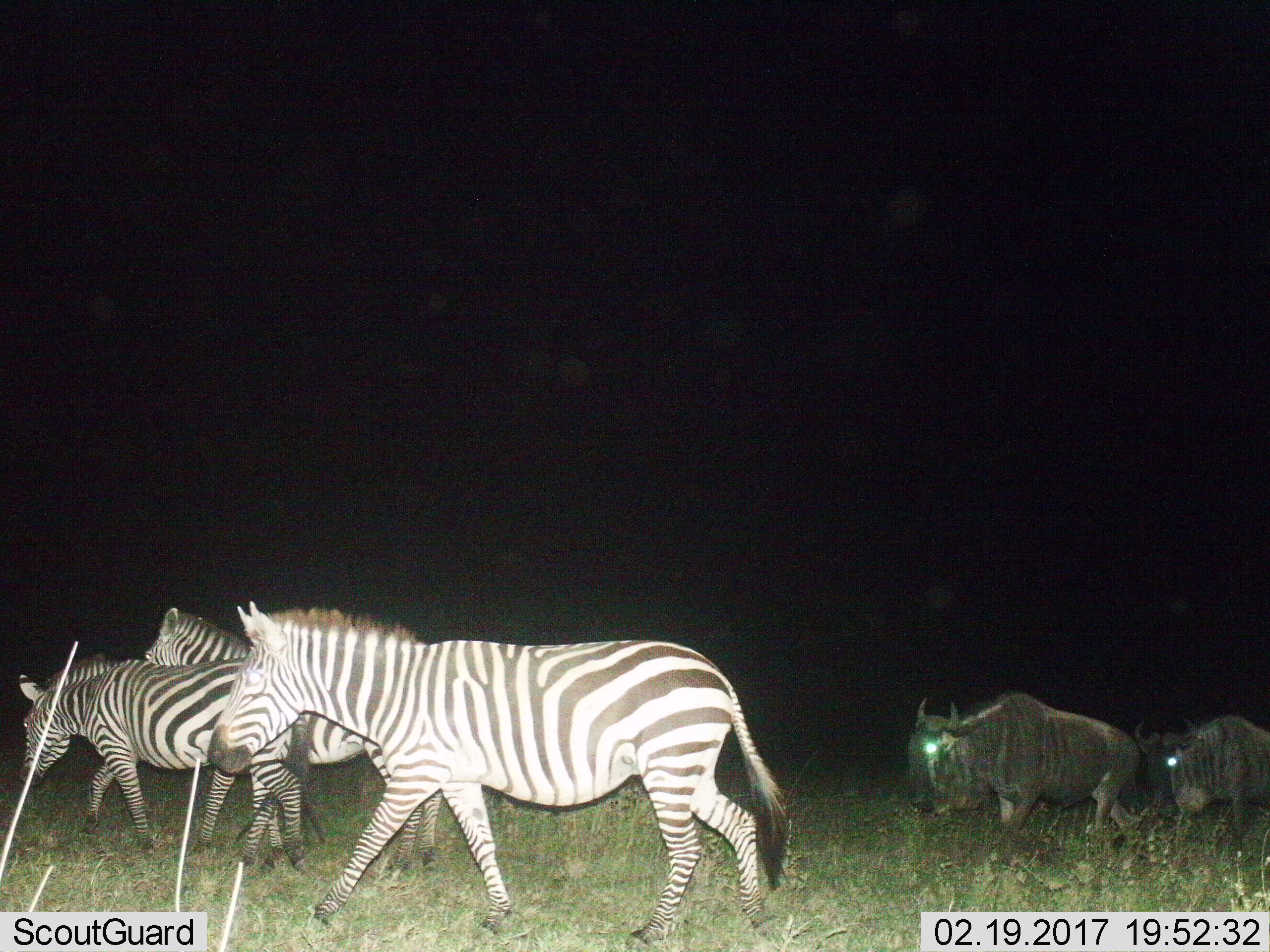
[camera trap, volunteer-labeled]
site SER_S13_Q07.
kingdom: Animalia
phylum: Chordata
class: Mammalia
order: Perissodactyla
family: Equidae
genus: Equus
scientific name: Equus quagga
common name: plains zebra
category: zebraplains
Zebraplains (plains zebra) (Equus quagga), count 3. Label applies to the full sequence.